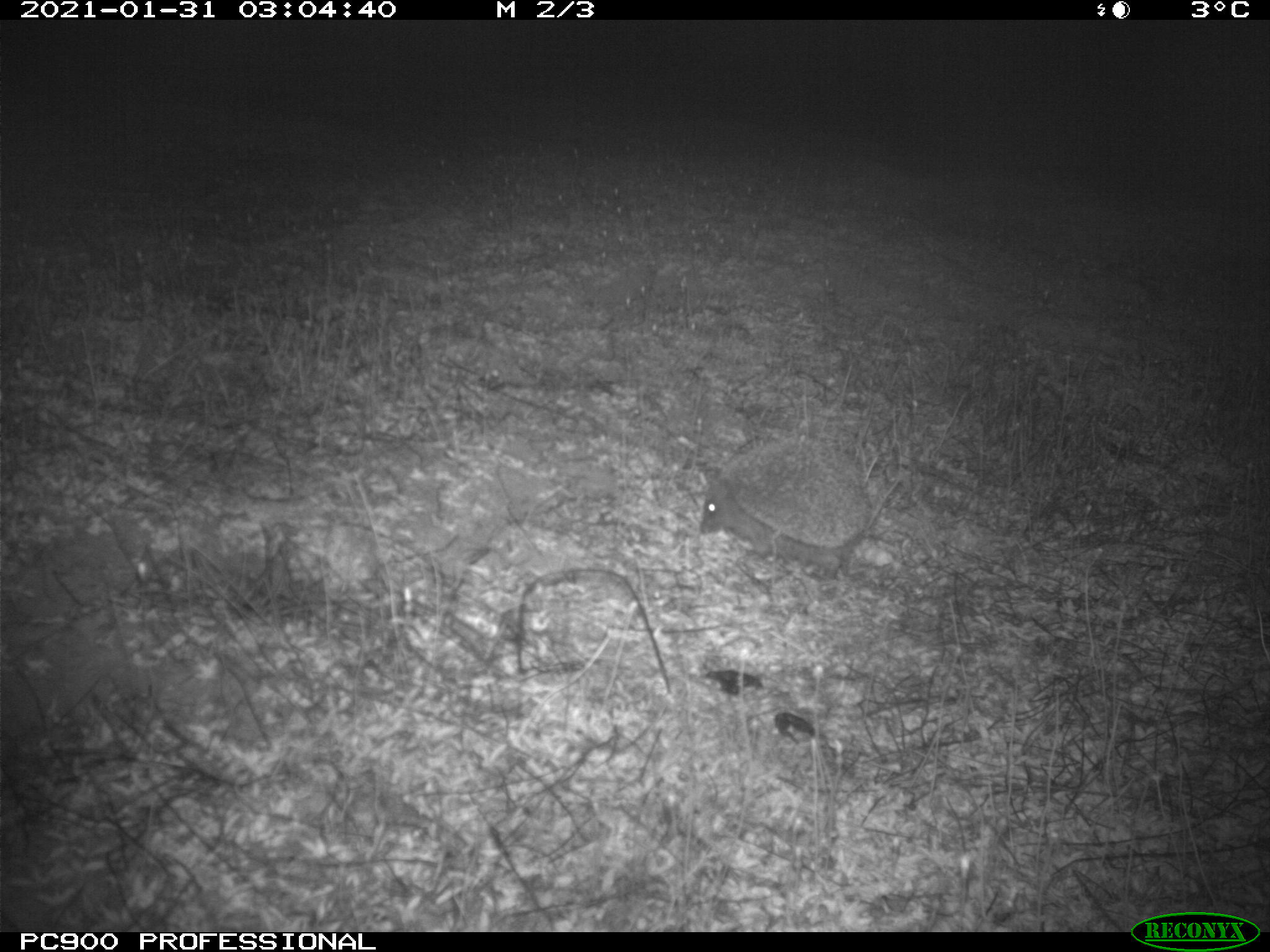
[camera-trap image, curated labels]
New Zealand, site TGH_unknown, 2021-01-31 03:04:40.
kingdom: Animalia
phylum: Chordata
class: Mammalia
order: Eulipotyphla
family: Erinaceidae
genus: Erinaceus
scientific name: Erinaceus europaeus europaeus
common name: european hedgehog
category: hedgehog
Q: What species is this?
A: Hedgehog (european hedgehog) (Erinaceus europaeus europaeus).